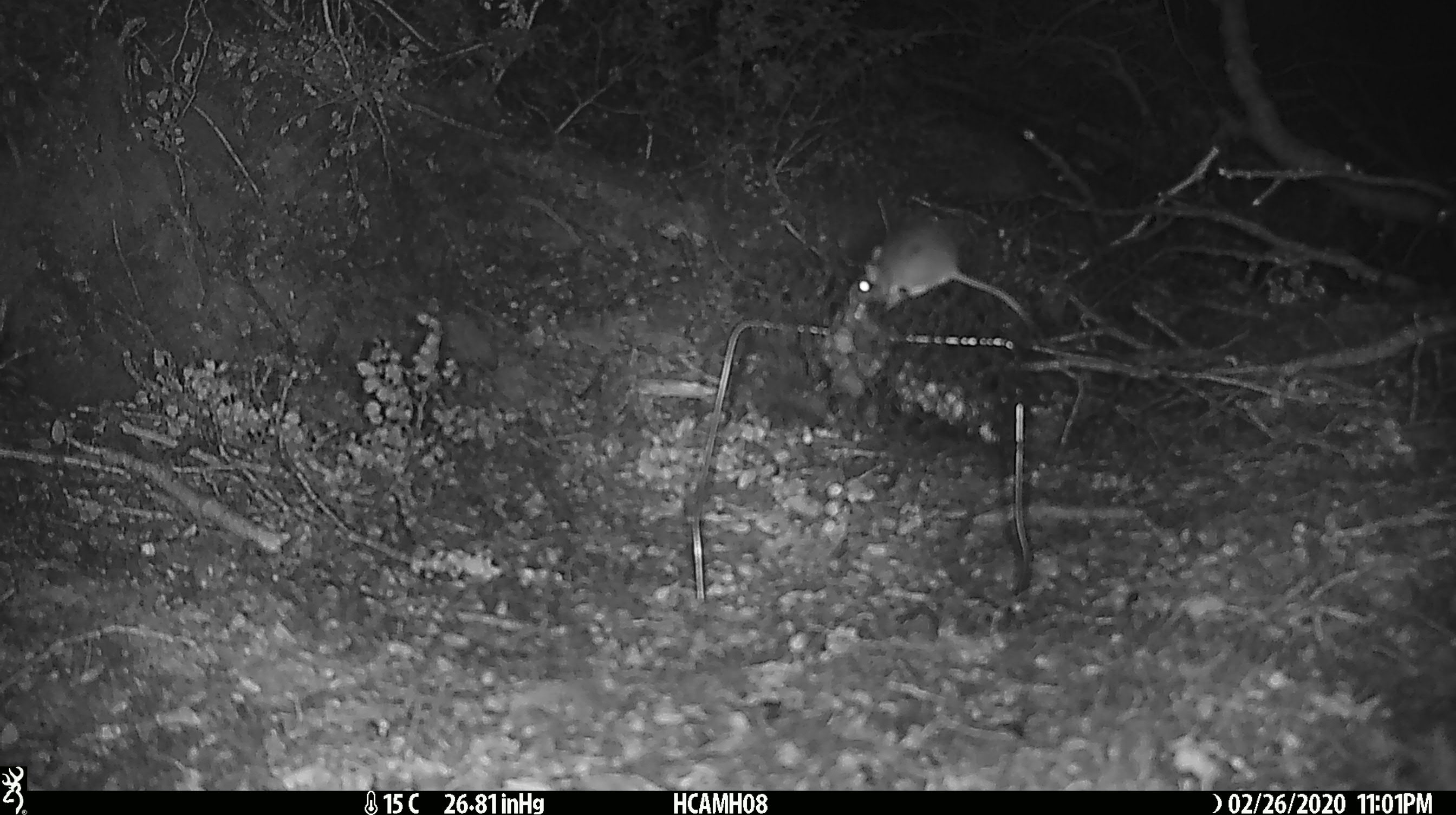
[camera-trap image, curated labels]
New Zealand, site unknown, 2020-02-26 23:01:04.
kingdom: Animalia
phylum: Chordata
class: Mammalia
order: Rodentia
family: Muridae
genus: Mus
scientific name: Mus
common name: mouse